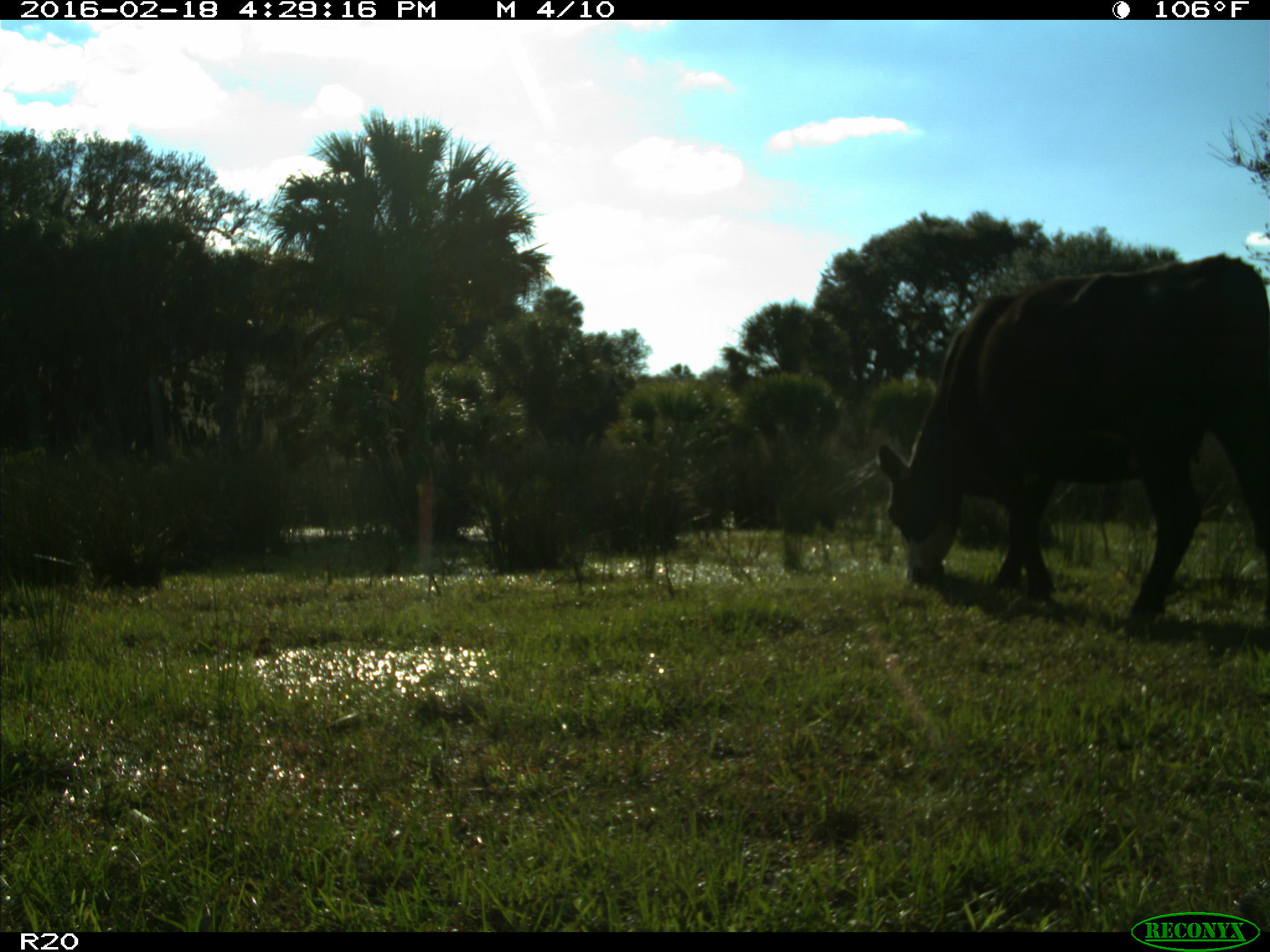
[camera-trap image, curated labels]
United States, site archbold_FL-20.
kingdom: Animalia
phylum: Chordata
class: Mammalia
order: Artiodactyla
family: Bovidae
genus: Bos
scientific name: Bos taurus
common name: domestic cow